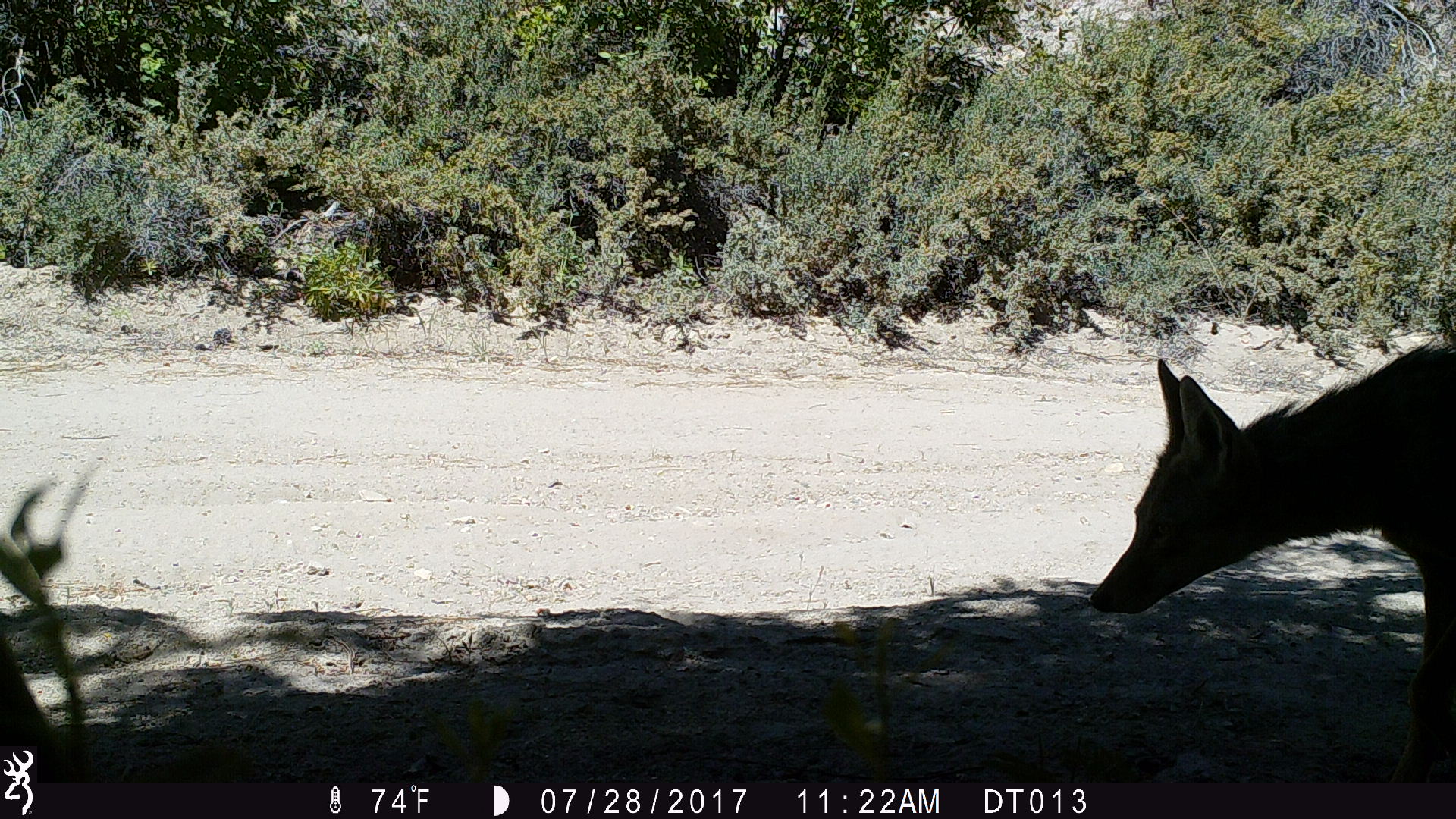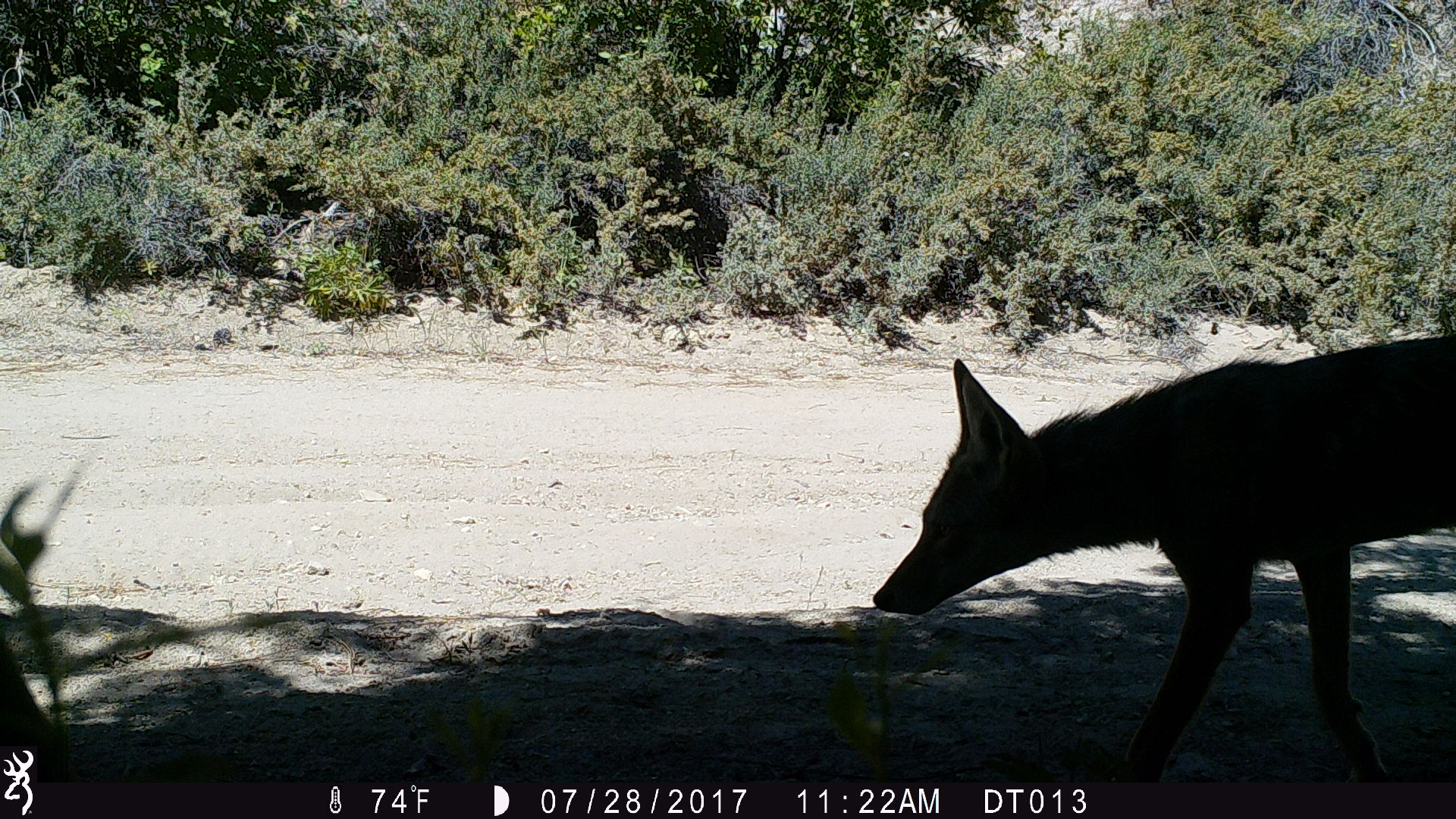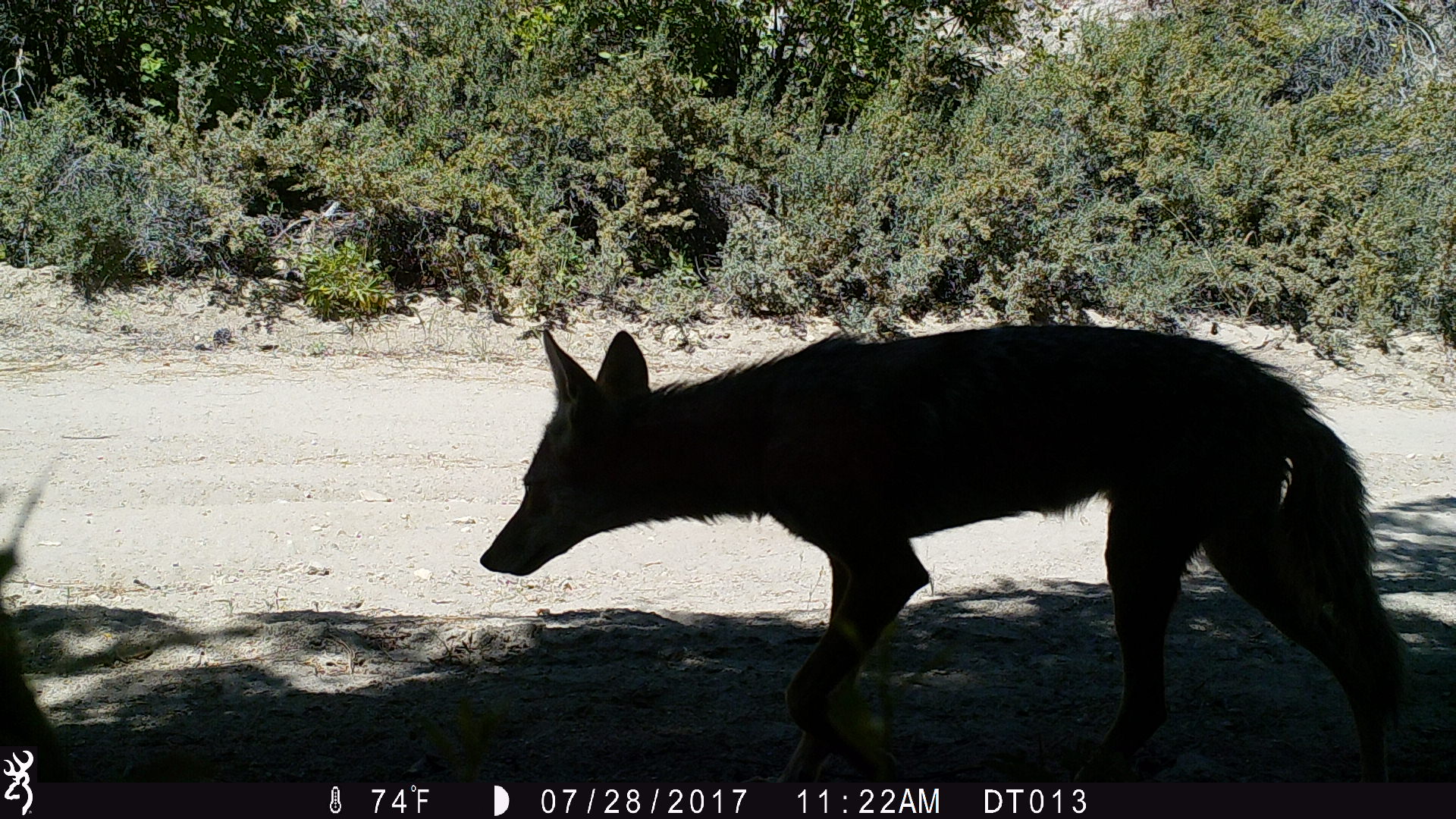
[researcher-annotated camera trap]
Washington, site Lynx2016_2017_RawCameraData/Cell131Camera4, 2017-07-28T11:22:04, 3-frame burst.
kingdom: Animalia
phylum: Chordata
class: Mammalia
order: Carnivora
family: Canidae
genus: Canis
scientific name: Canis latrans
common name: coyote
Canis latrans (coyote). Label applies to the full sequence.